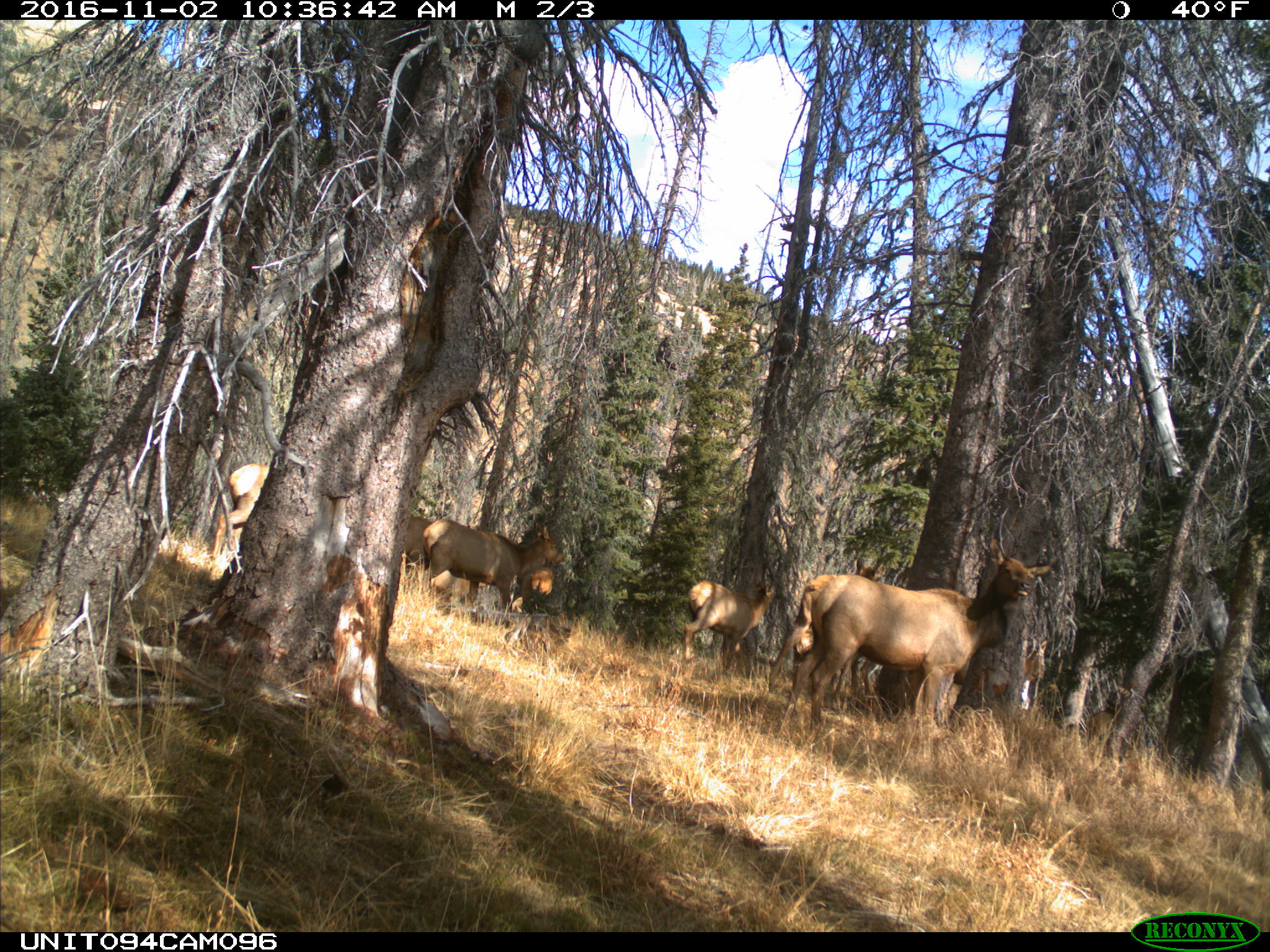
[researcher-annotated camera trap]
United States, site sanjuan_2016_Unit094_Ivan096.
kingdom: Animalia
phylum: Chordata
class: Mammalia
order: Artiodactyla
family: Cervidae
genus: Cervus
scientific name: Cervus elaphus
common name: red deer